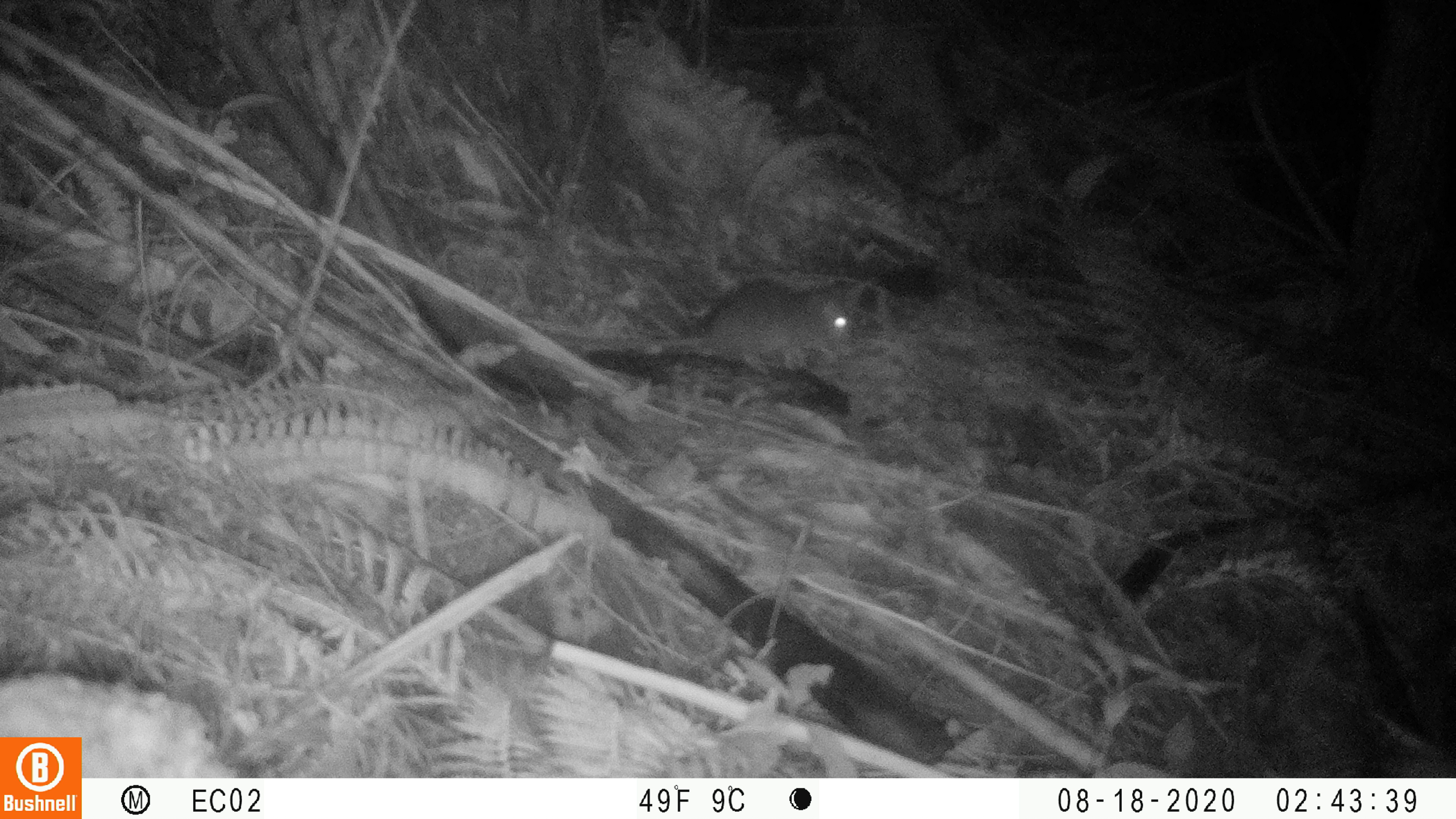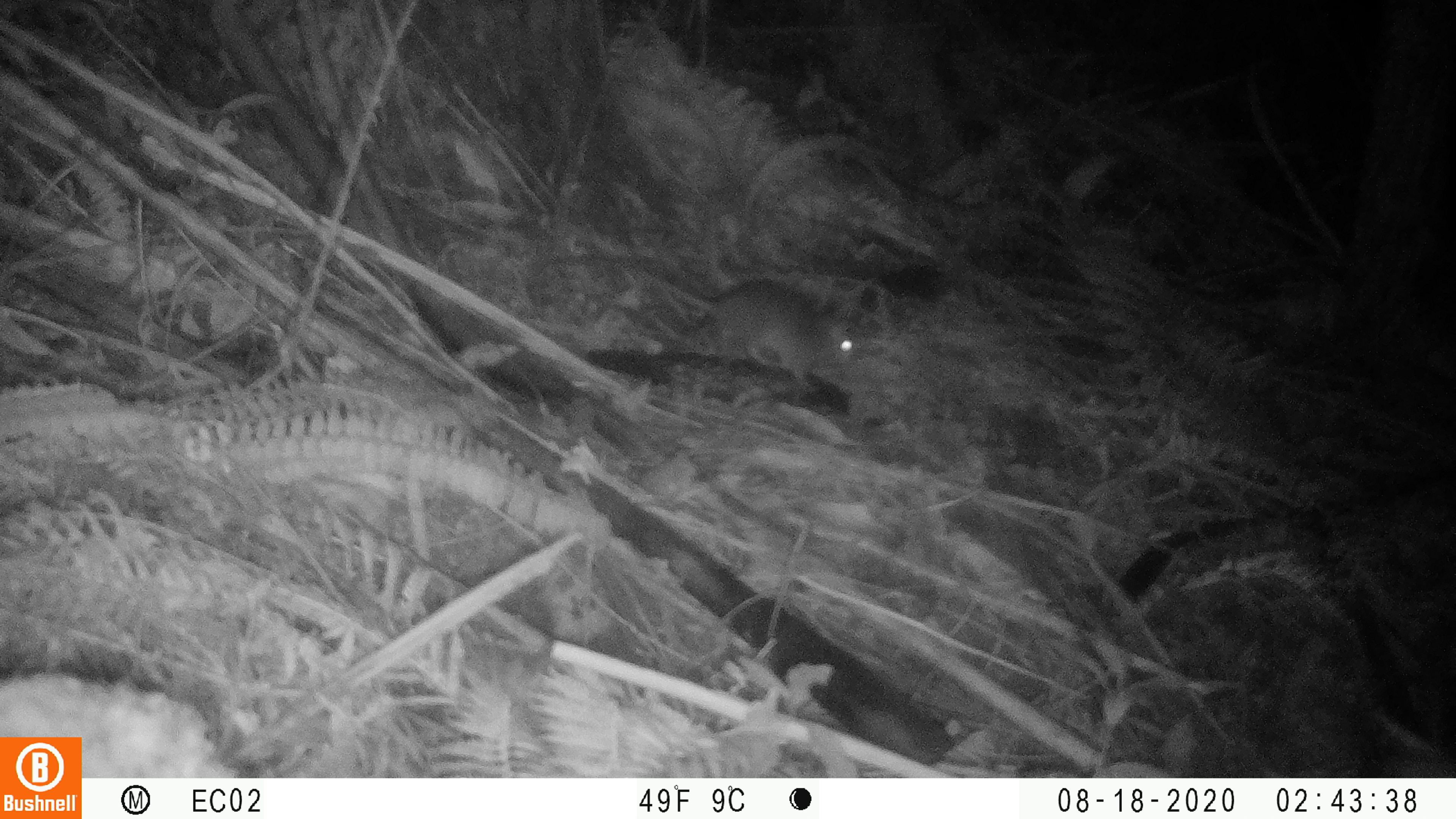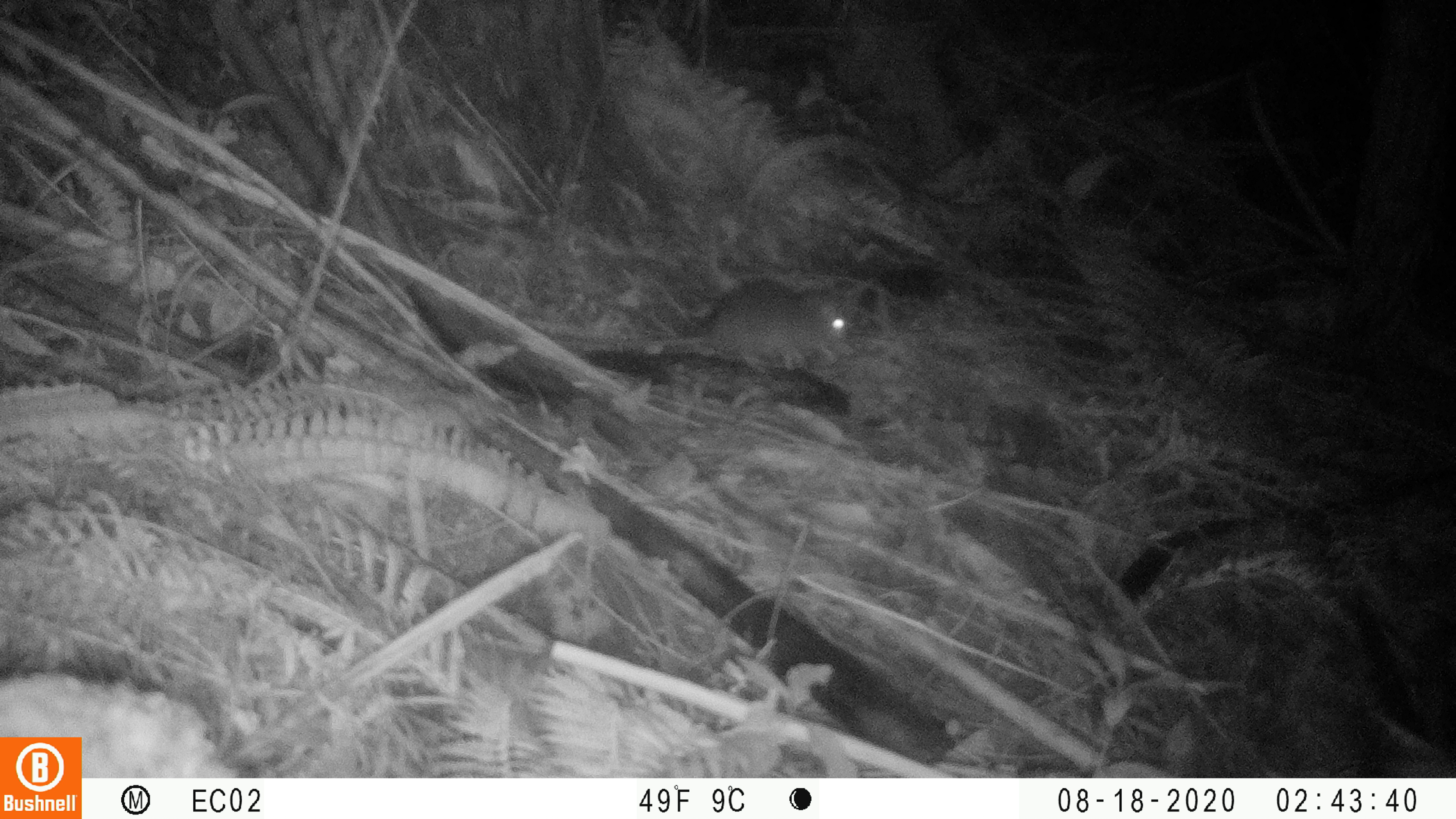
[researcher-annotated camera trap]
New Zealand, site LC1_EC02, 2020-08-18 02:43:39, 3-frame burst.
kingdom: Animalia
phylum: Chordata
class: Mammalia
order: Rodentia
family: Muridae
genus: Rattus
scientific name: Rattus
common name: rat